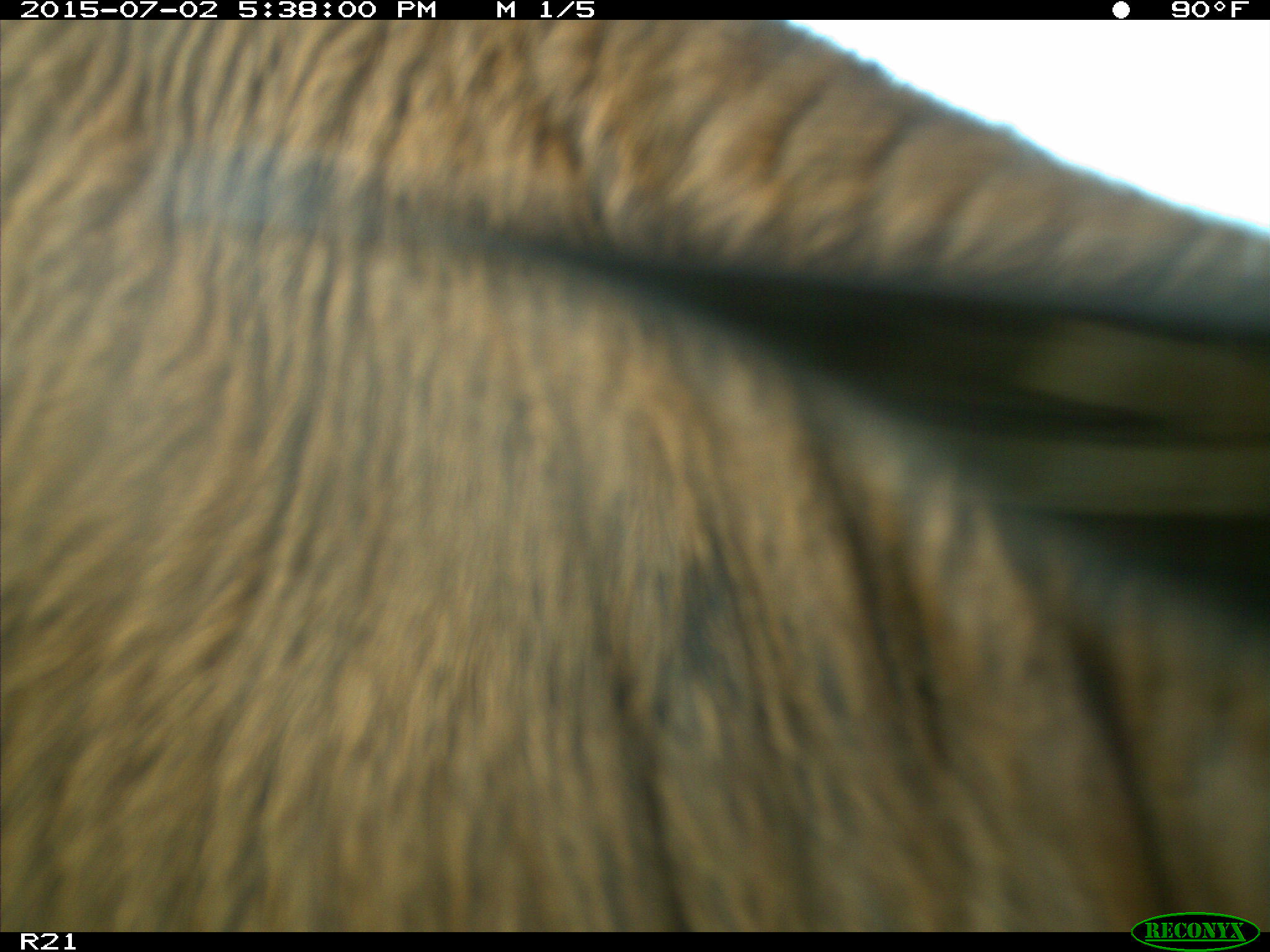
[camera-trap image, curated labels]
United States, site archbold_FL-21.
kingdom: Animalia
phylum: Chordata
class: Mammalia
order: Artiodactyla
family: Bovidae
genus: Bos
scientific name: Bos taurus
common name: domestic cow